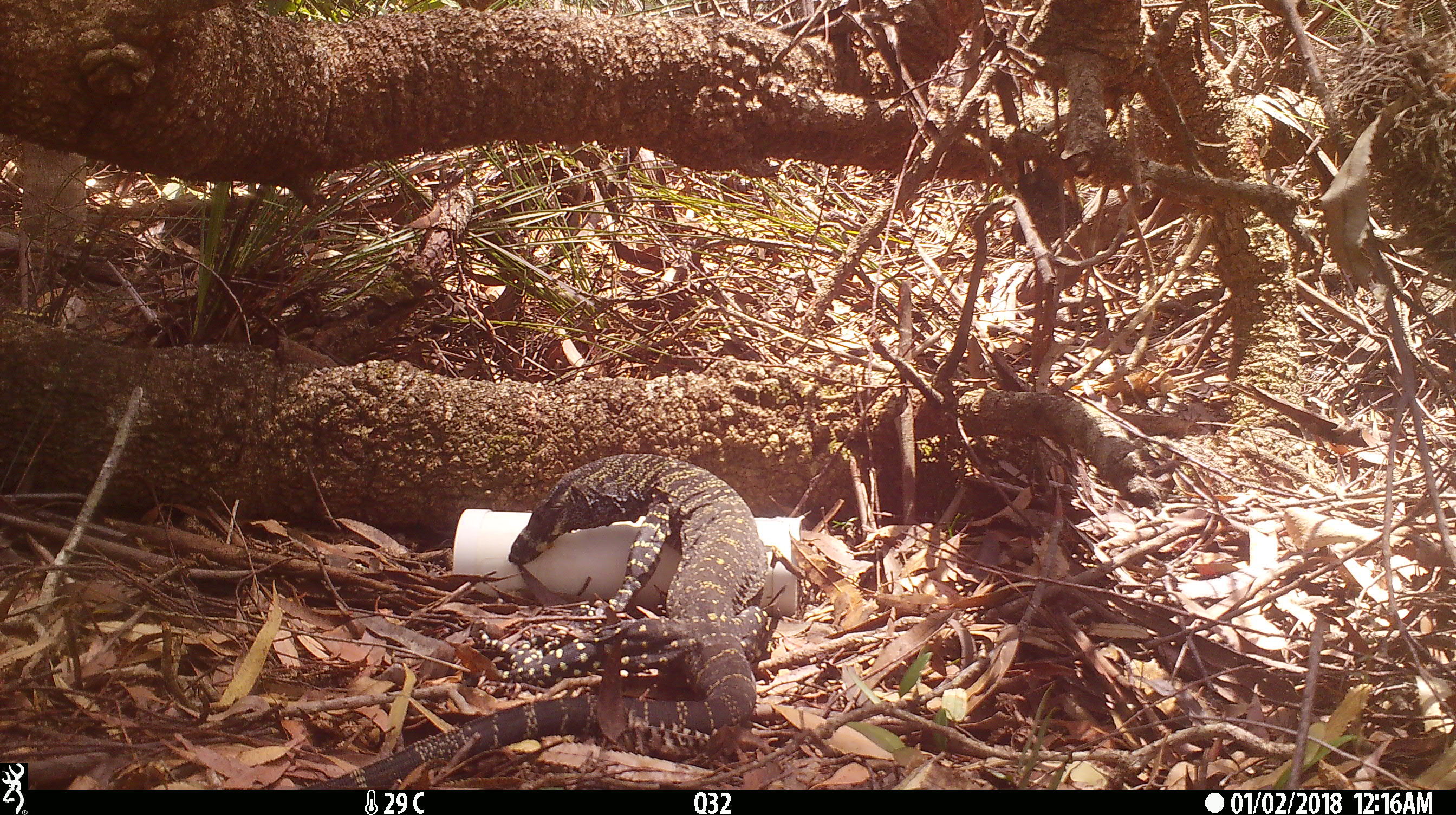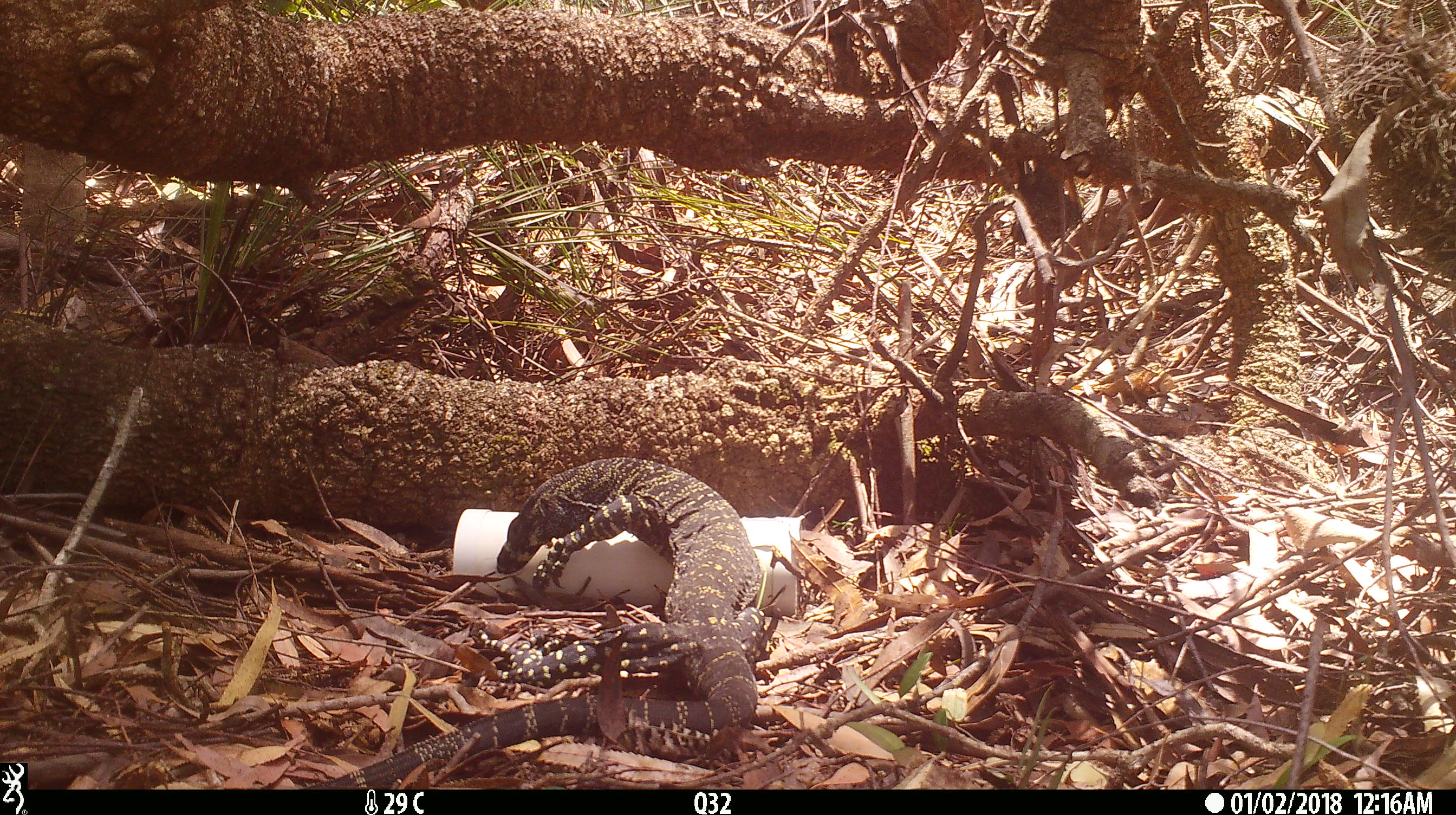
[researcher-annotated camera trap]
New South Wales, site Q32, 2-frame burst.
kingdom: Animalia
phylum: Chordata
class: Reptilia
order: Squamata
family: Varanidae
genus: Varanus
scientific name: Varanus varius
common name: lace monitor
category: goanna